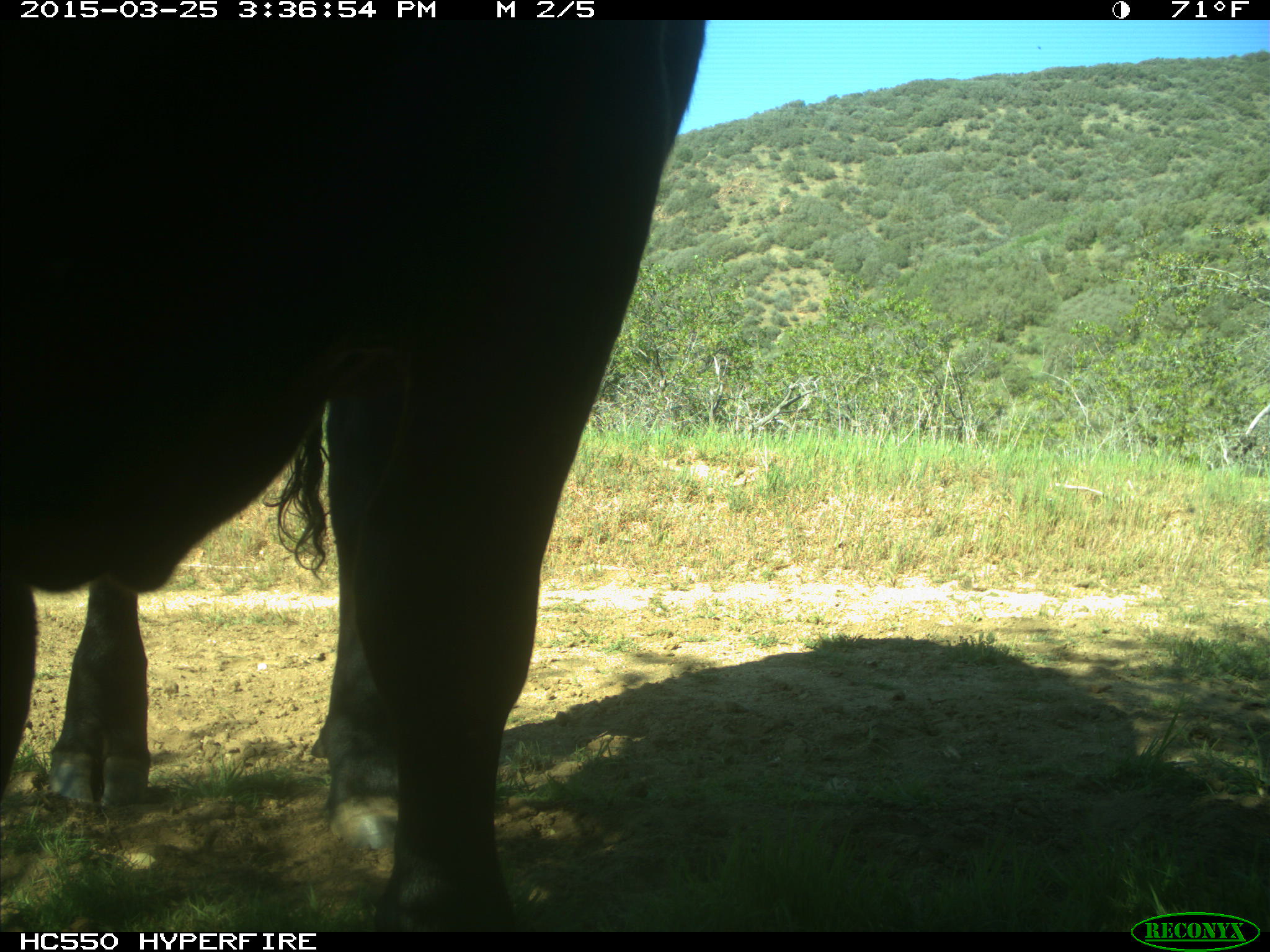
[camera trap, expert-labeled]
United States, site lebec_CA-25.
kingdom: Animalia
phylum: Chordata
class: Mammalia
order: Artiodactyla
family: Bovidae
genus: Bos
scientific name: Bos taurus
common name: domestic cow